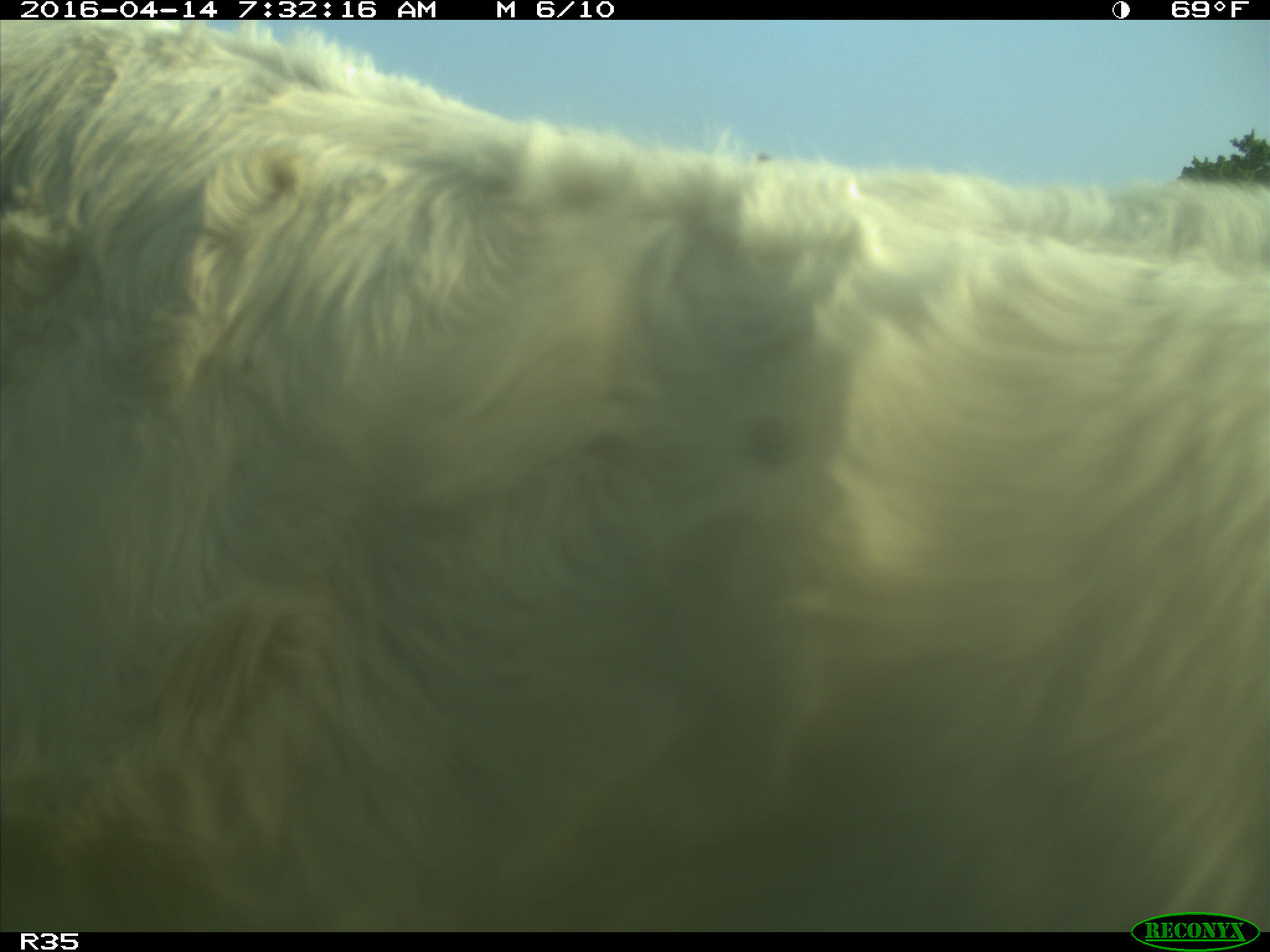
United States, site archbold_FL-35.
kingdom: Animalia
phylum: Chordata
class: Mammalia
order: Artiodactyla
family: Bovidae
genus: Bos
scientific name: Bos taurus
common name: domestic cow